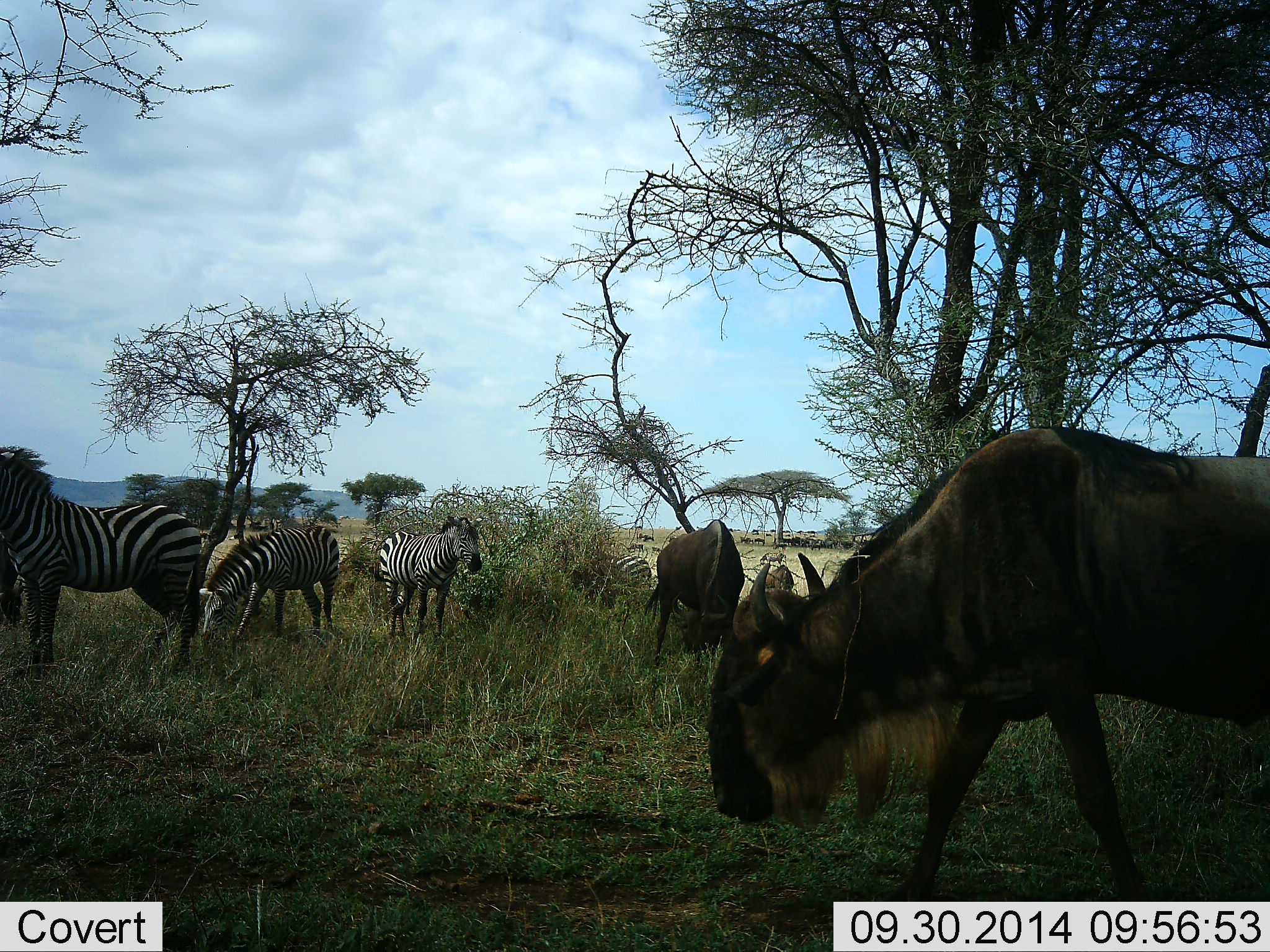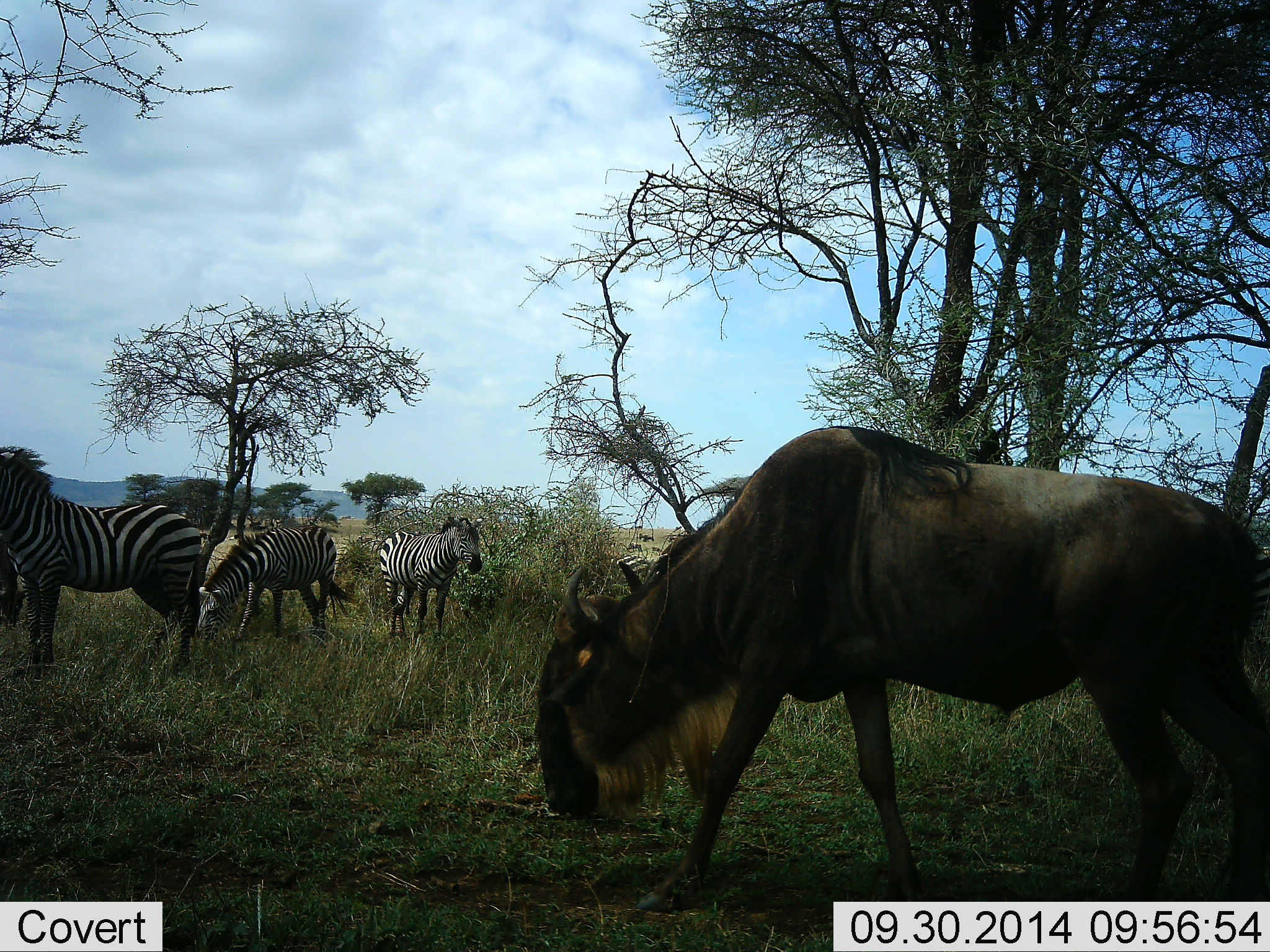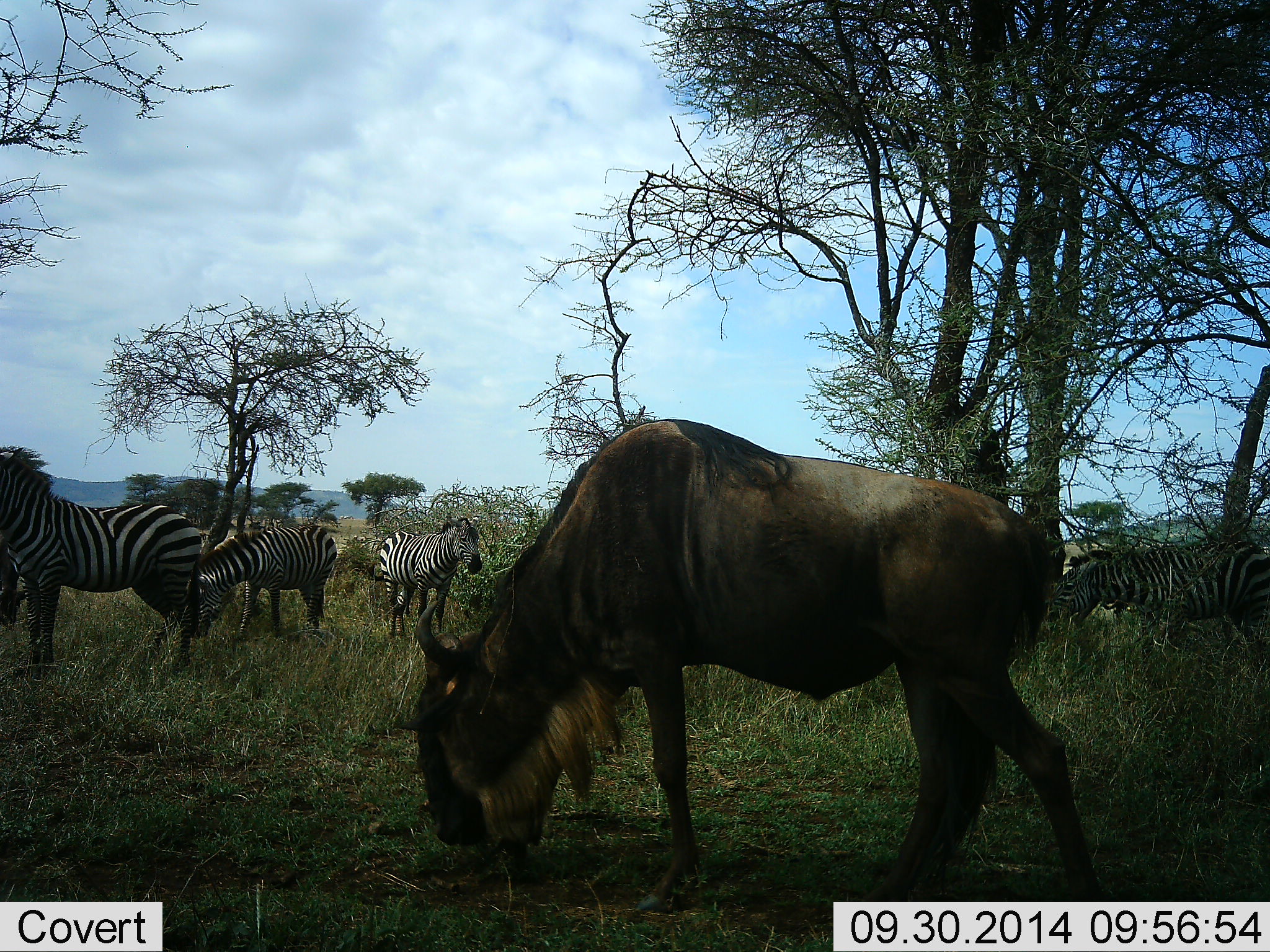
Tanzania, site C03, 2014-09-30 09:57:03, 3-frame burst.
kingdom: Animalia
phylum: Chordata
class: Mammalia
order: Artiodactyla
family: Bovidae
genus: Connochaetes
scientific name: Connochaetes taurinus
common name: blue wildebeest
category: wildebeest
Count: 2.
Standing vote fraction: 30%.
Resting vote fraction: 10%.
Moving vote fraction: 70%.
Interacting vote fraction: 0%.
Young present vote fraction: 0%.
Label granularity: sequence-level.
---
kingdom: Animalia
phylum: Chordata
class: Mammalia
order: Perissodactyla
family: Equidae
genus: Equus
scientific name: Equus quagga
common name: plains zebra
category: zebra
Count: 5.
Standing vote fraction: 80%.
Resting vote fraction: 0%.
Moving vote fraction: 20%.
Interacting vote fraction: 0%.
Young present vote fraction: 0%.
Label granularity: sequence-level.